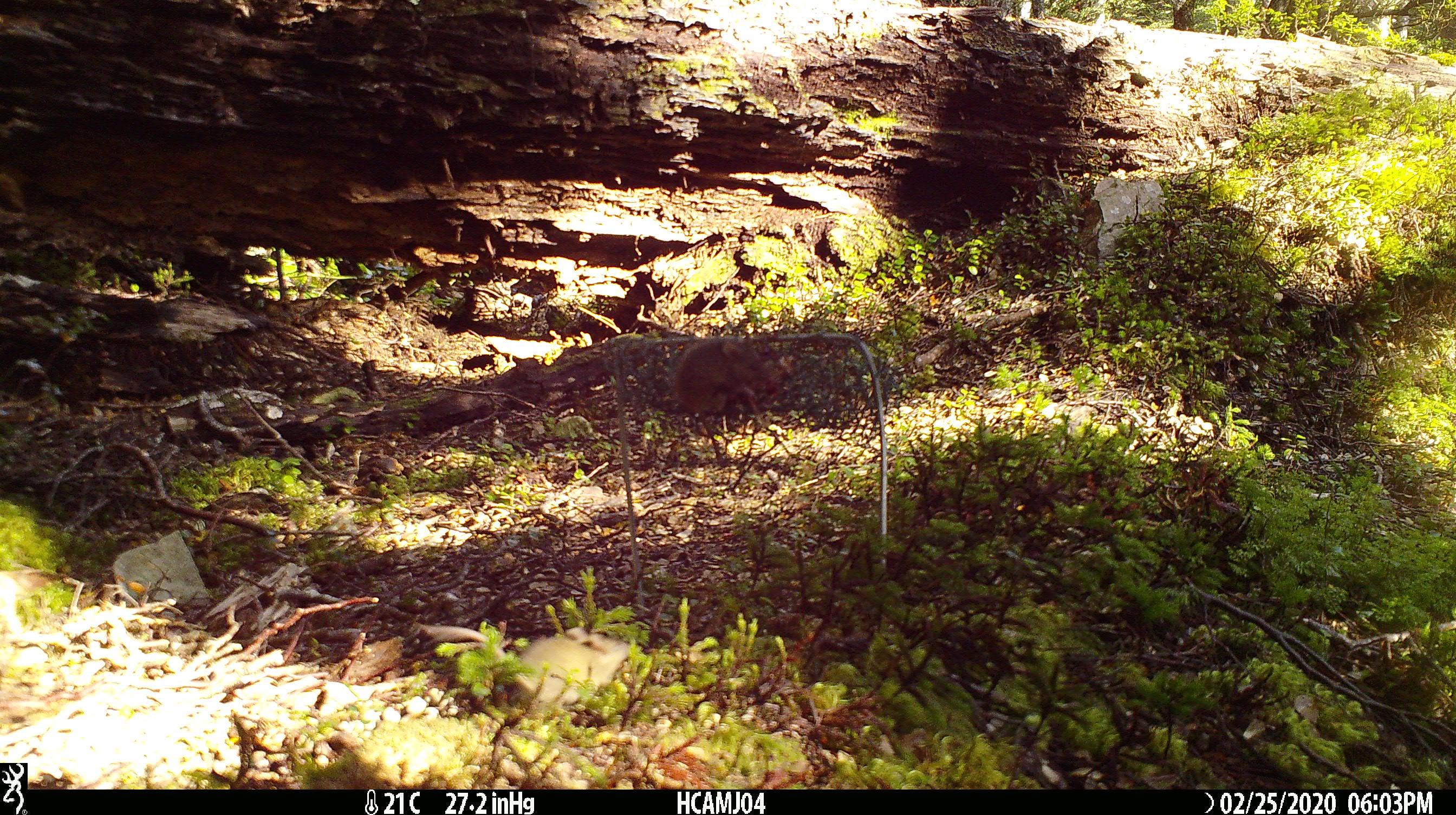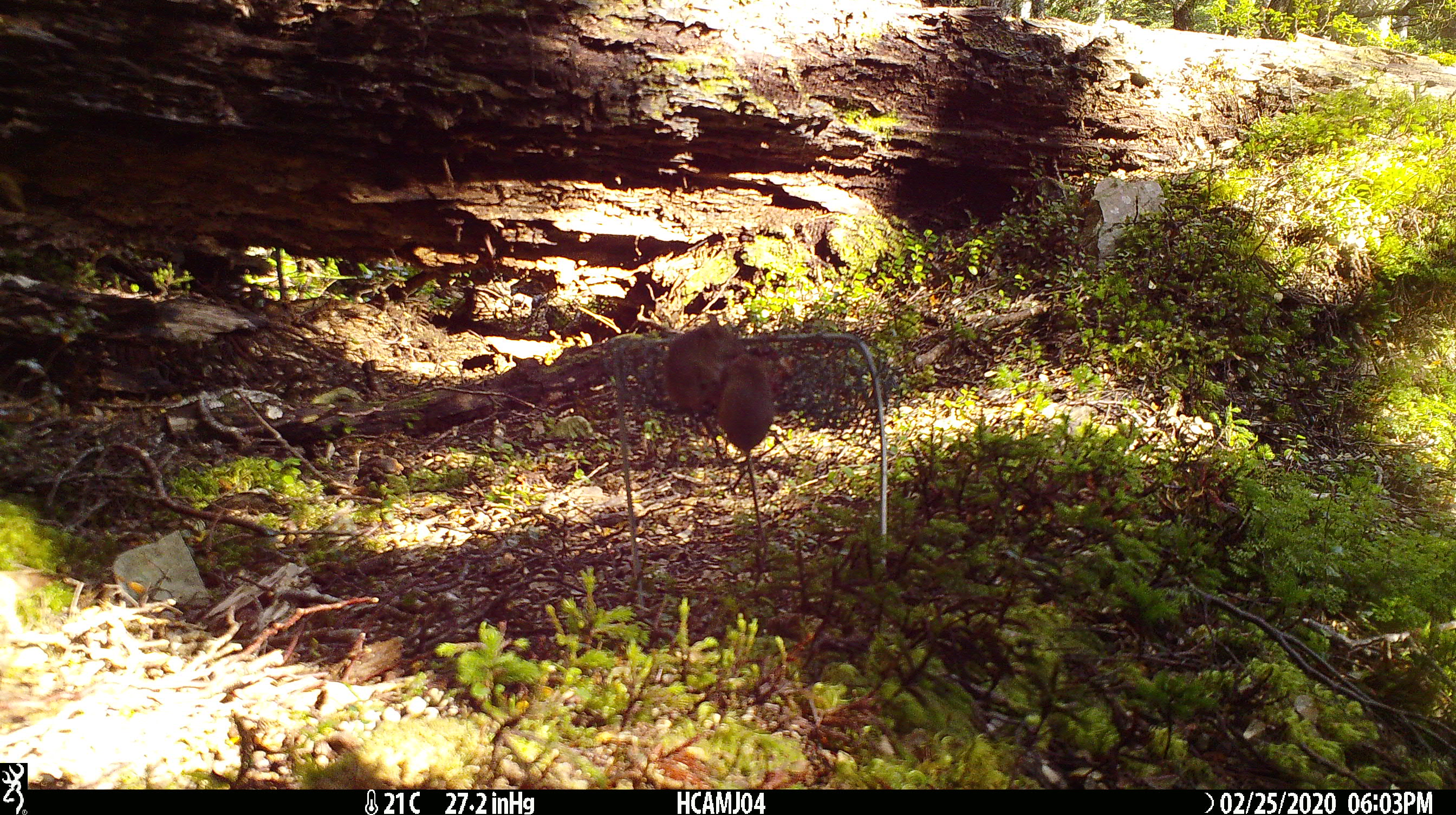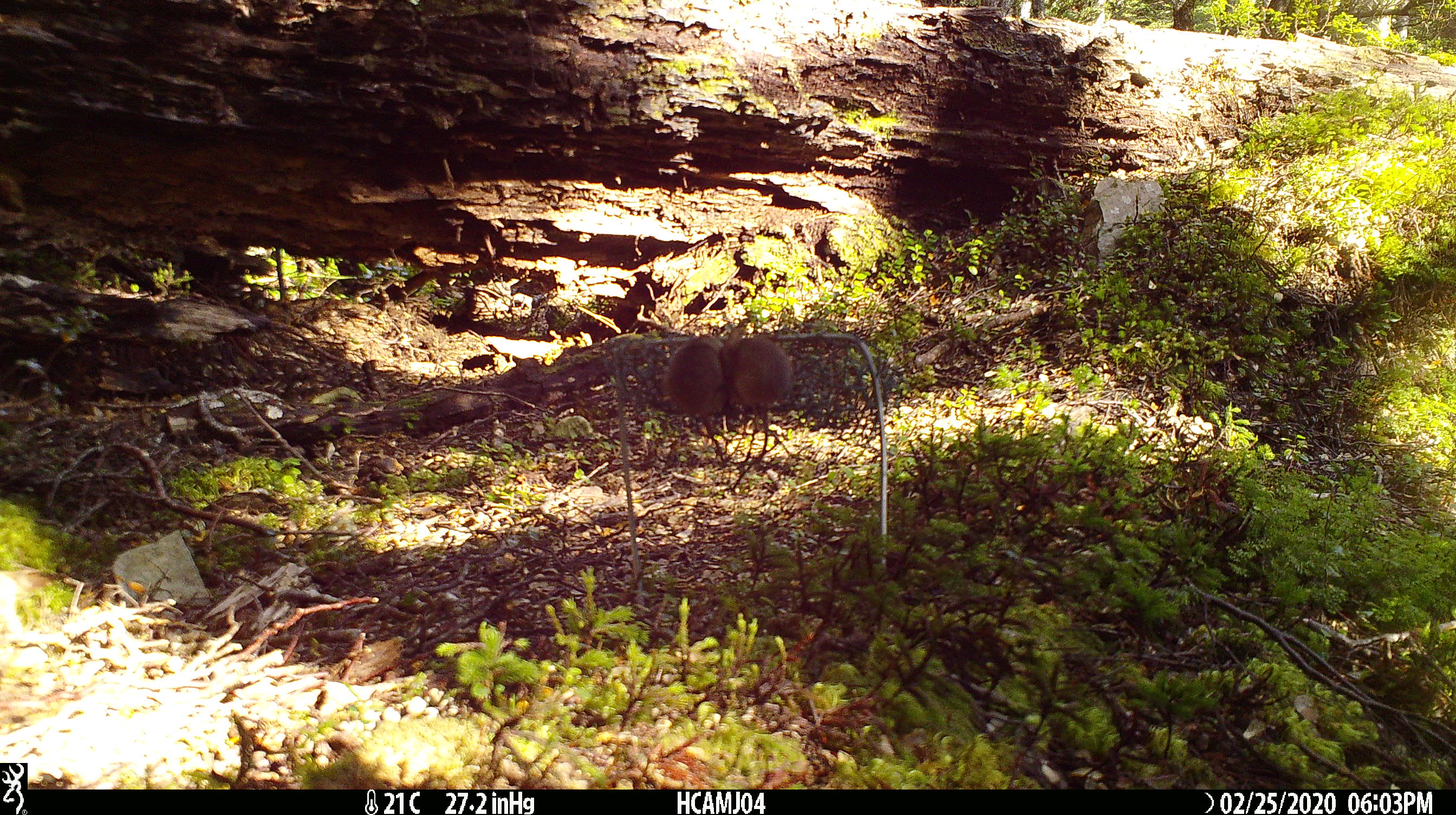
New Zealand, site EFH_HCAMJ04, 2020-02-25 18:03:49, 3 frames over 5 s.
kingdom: Animalia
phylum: Chordata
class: Mammalia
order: Rodentia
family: Muridae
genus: Mus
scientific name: Mus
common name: mouse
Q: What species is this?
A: Mouse (Mus).